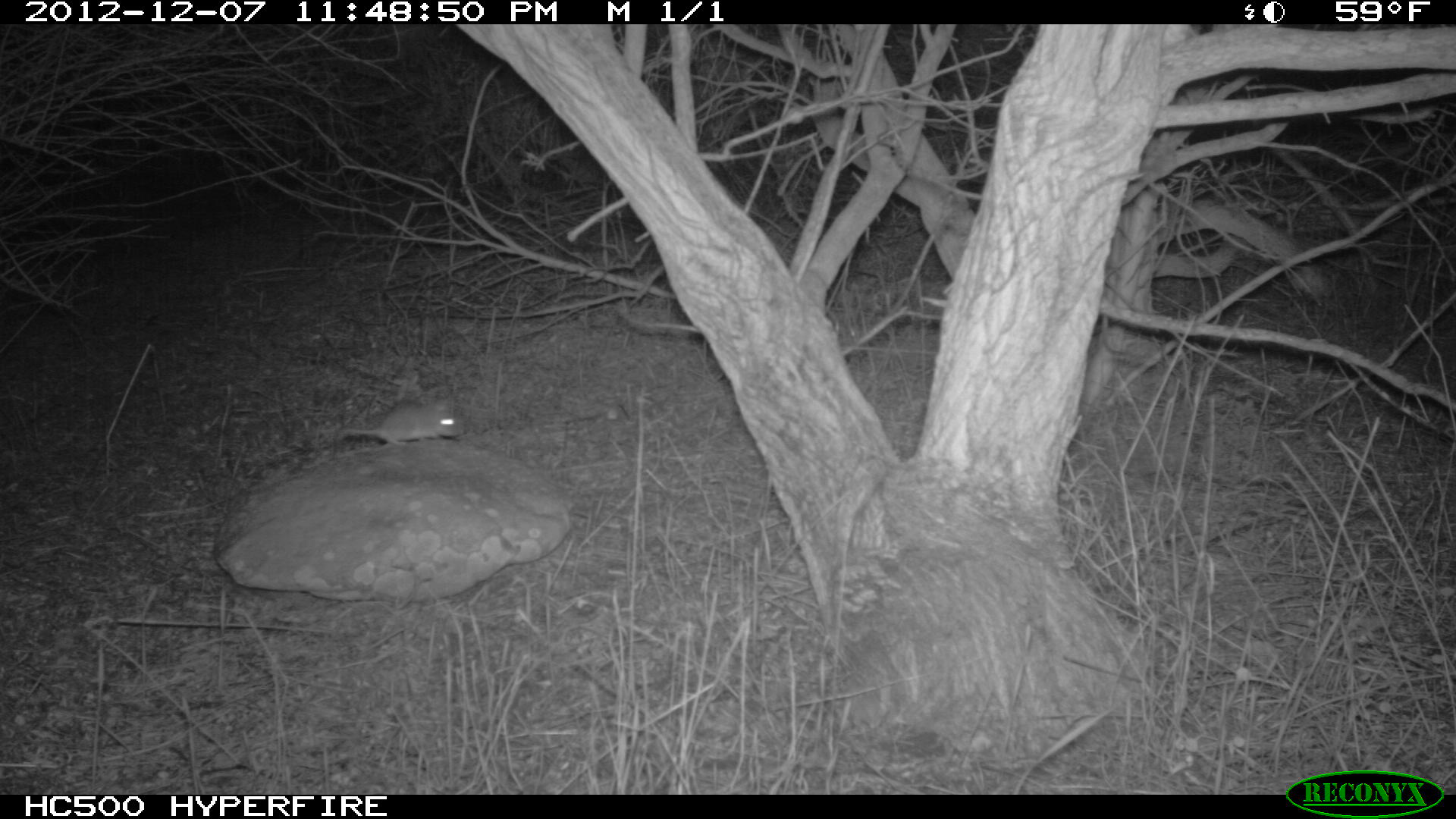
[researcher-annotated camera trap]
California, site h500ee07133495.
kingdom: Animalia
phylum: Chordata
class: Mammalia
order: Rodentia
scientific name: Rodentia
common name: rodent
Rodent (Rodentia).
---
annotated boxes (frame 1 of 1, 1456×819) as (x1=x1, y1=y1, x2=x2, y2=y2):
rodent: (x1=340, y1=400, x2=463, y2=447)